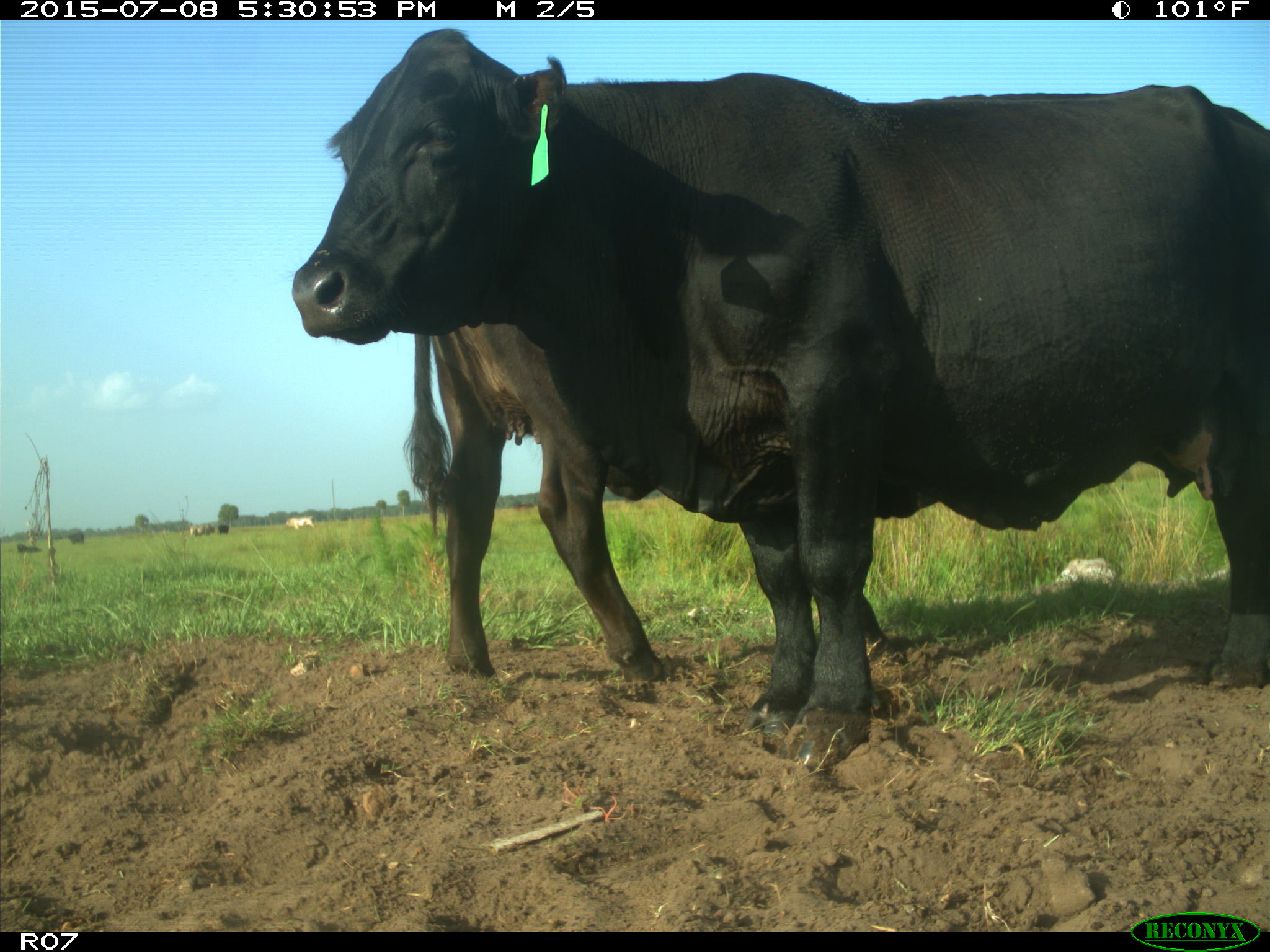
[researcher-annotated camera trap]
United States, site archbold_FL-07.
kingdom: Animalia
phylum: Chordata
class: Mammalia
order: Artiodactyla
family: Bovidae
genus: Bos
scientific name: Bos taurus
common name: domestic cow